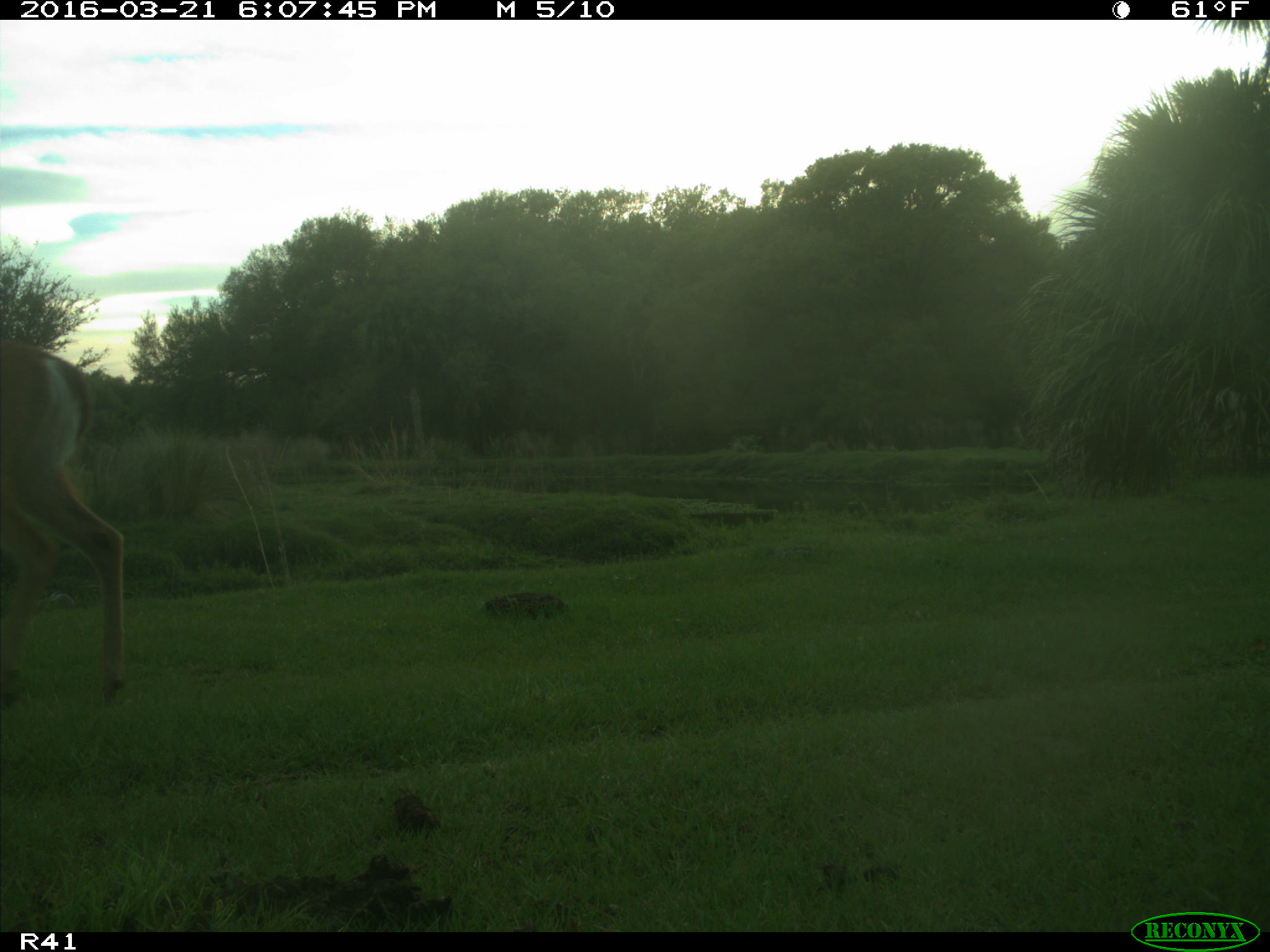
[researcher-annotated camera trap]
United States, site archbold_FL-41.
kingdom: Animalia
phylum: Chordata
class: Mammalia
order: Artiodactyla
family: Cervidae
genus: Odocoileus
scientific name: Odocoileus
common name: deer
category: unidentified deer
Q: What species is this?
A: Unidentified deer (deer) (Odocoileus).